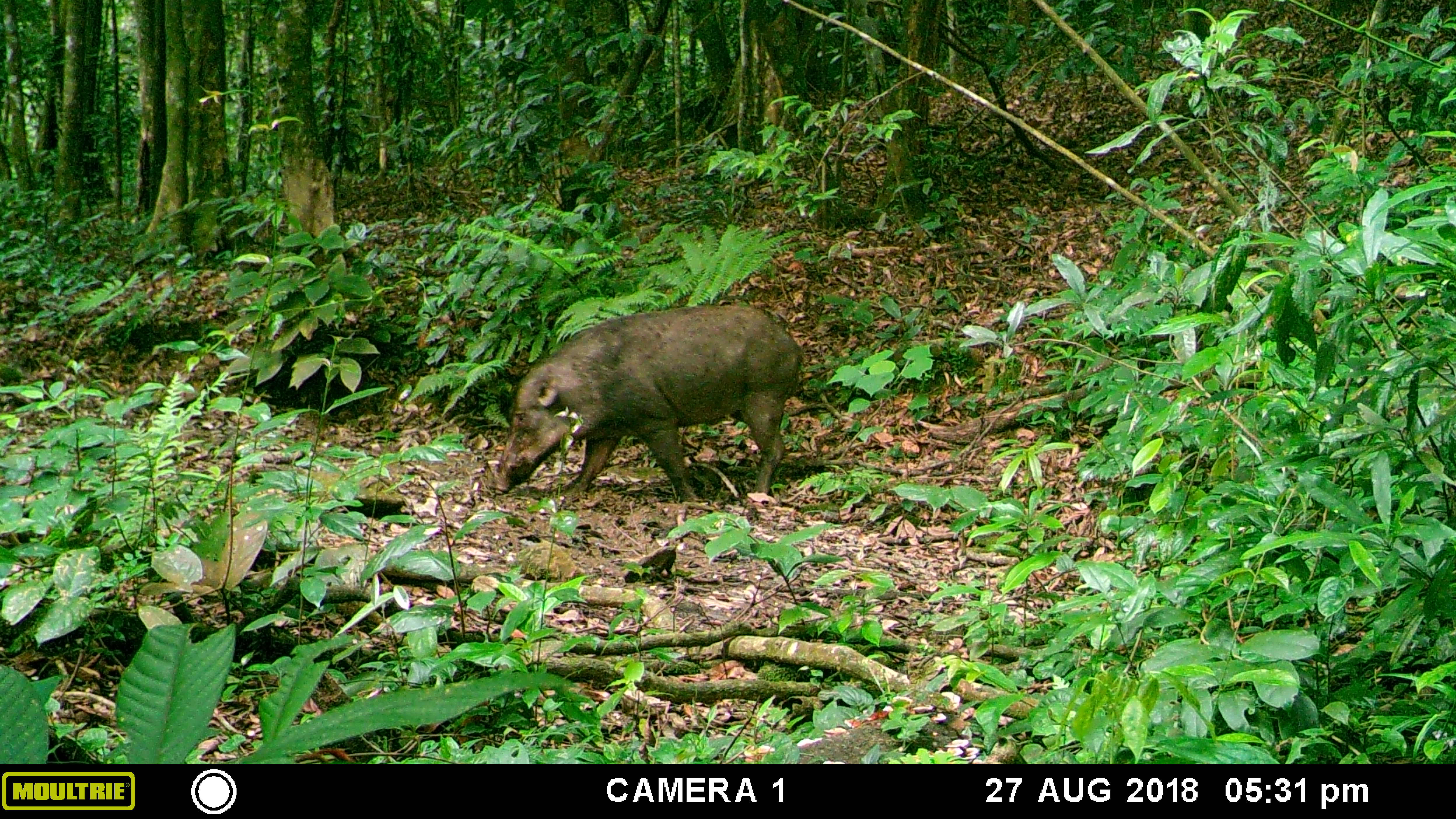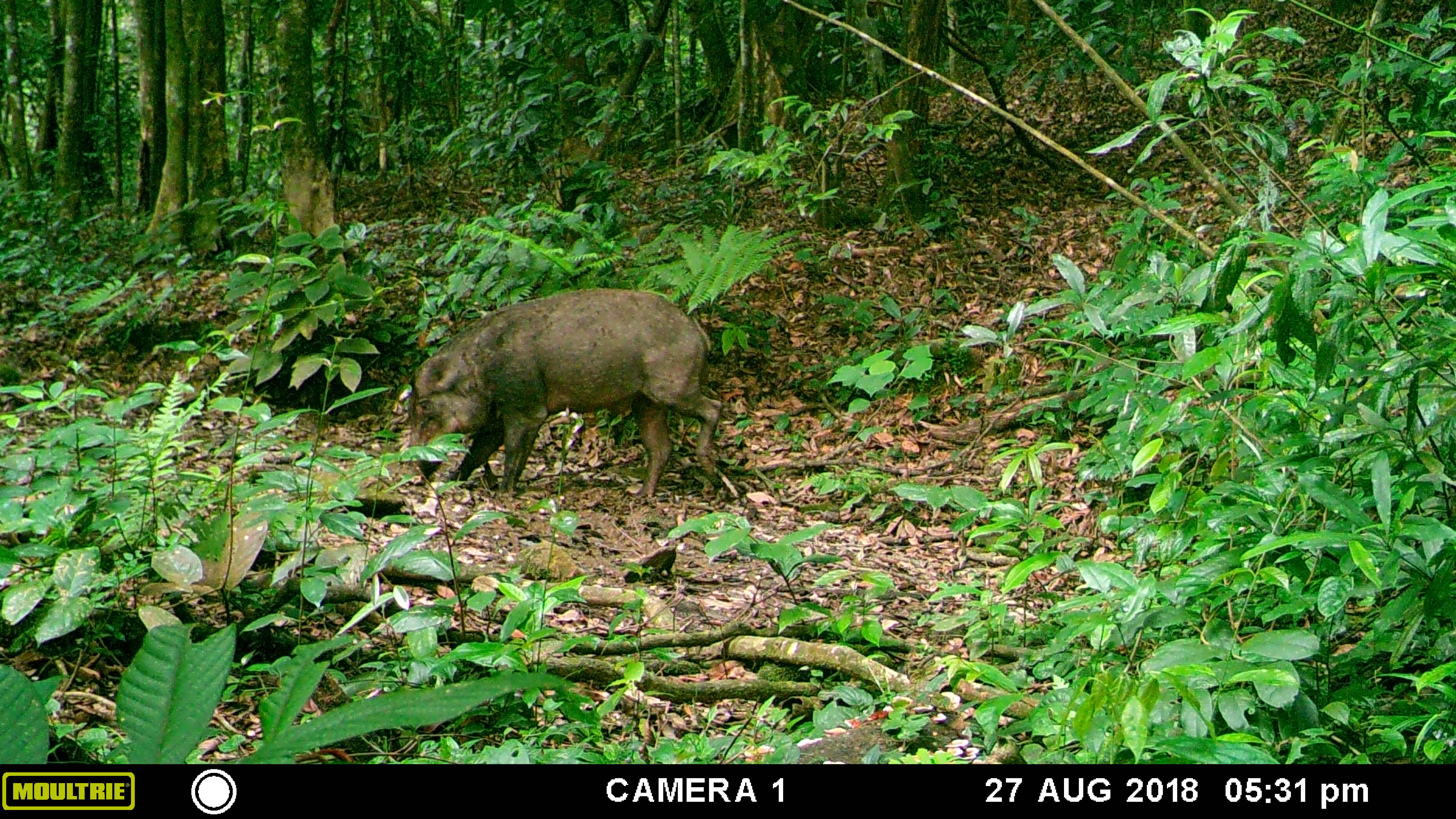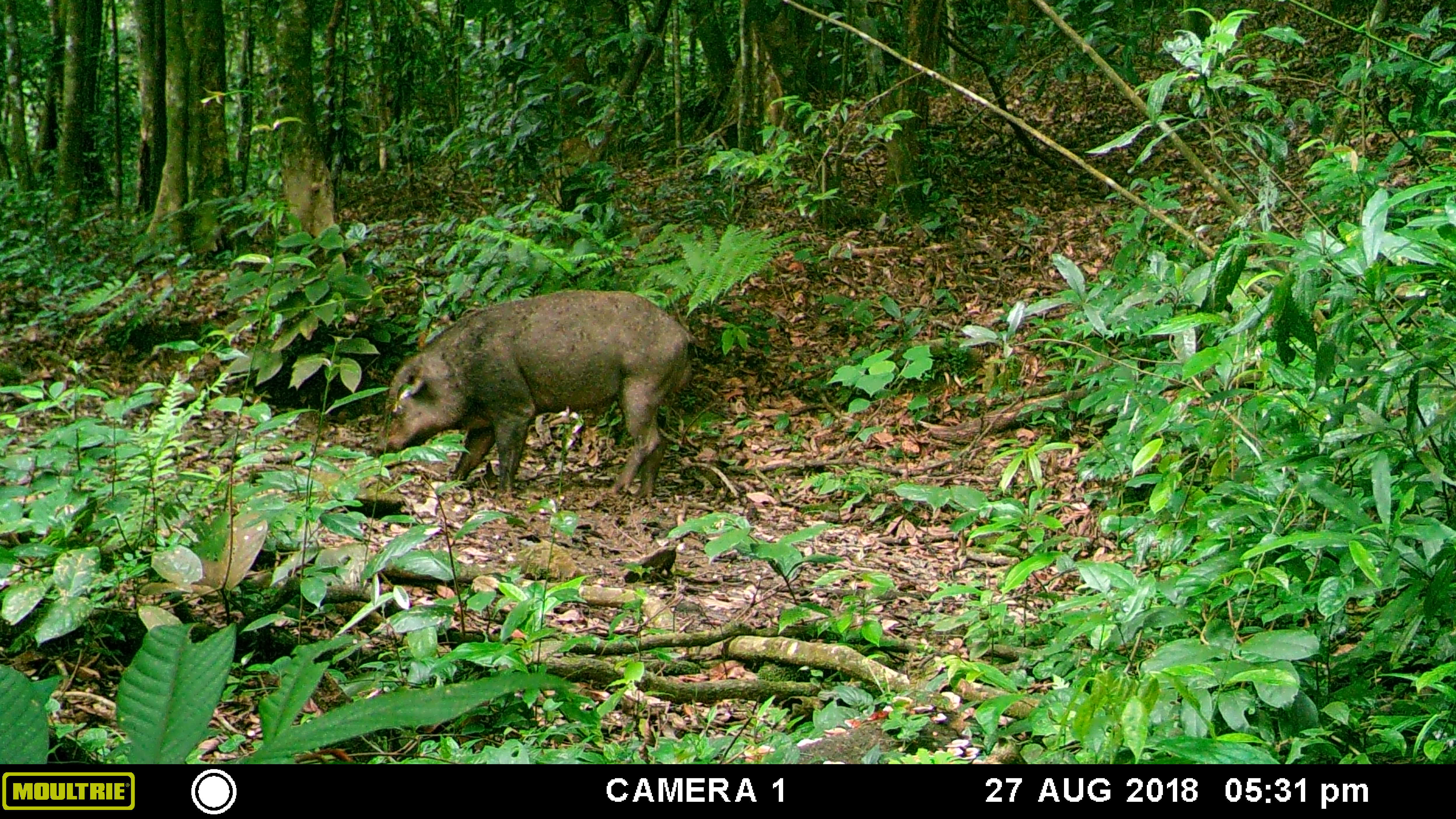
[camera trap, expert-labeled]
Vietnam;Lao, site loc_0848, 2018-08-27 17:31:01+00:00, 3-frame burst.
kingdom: Animalia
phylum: Chordata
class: Mammalia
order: Artiodactyla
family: Suidae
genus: Sus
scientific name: Sus scrofa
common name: eurasian wild pig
Eurasian wild pig (Sus scrofa). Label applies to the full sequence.